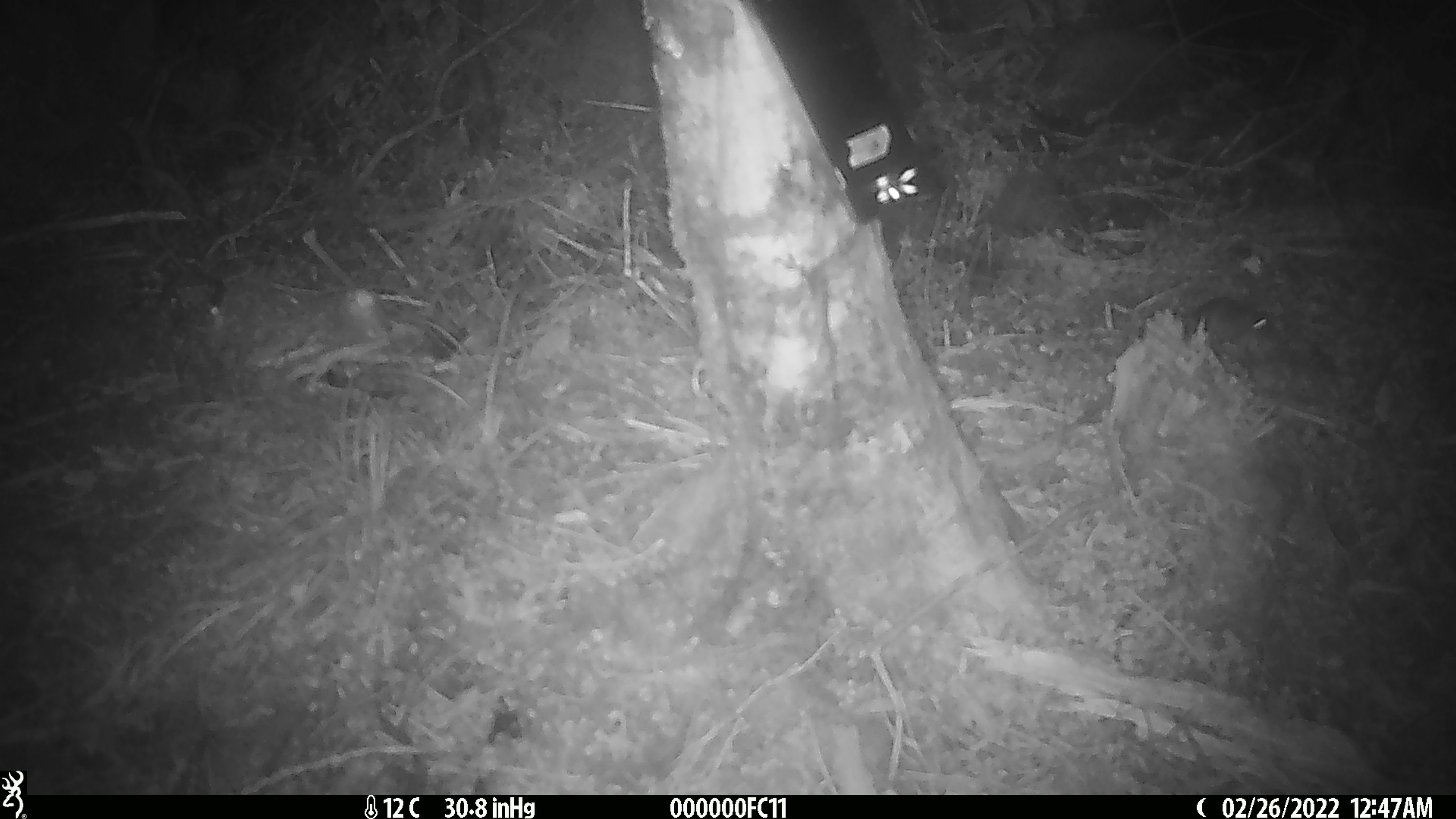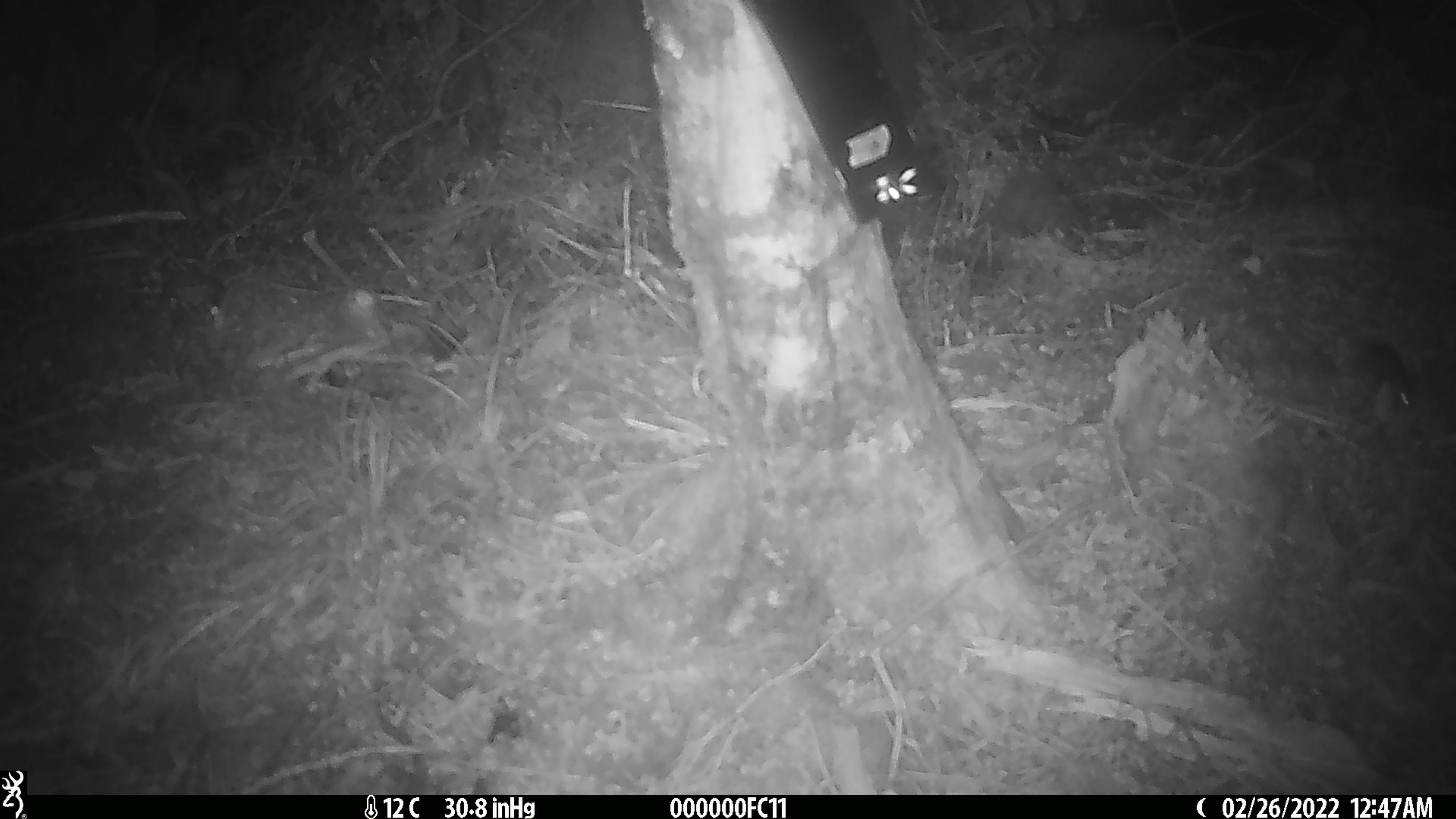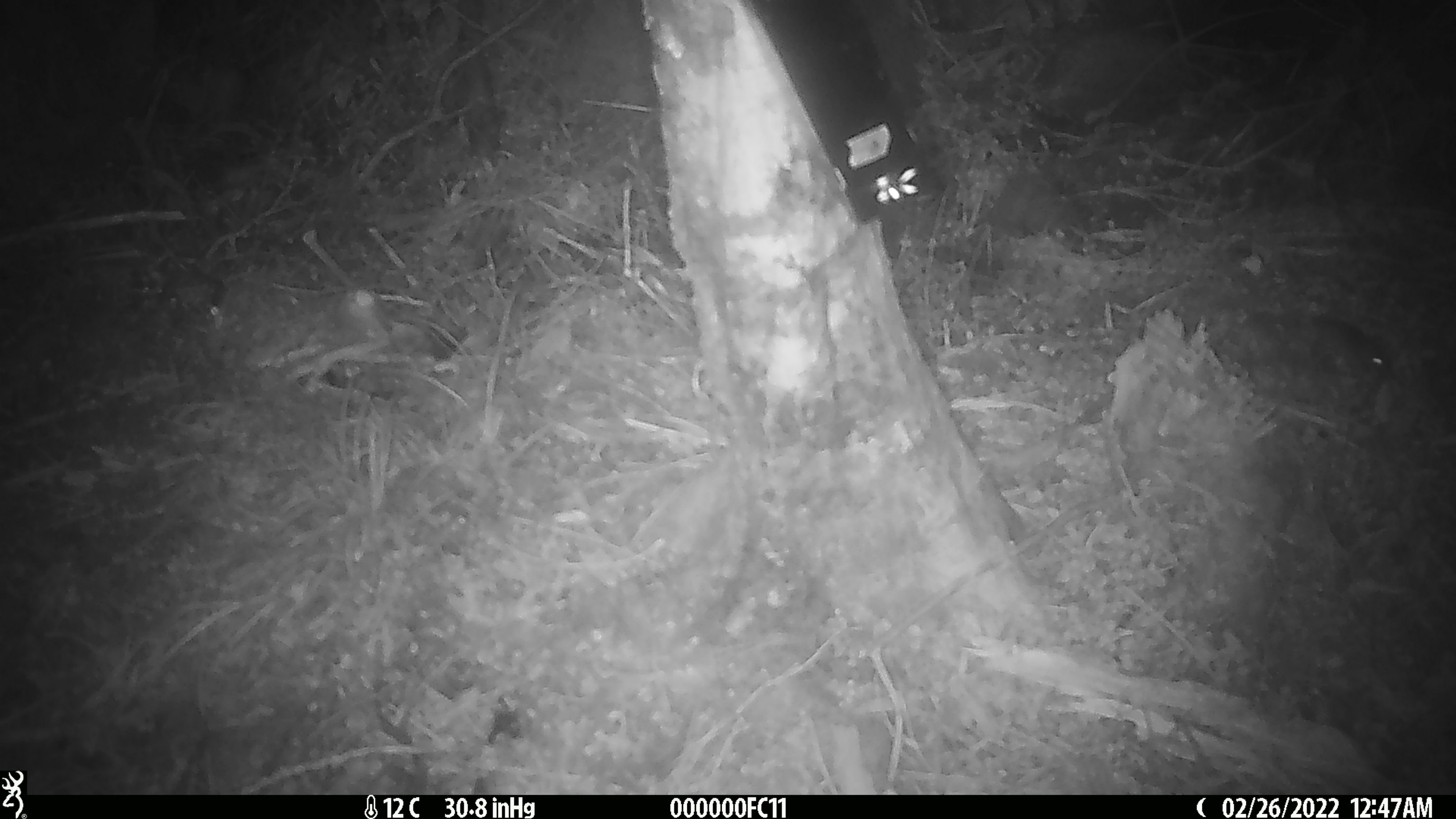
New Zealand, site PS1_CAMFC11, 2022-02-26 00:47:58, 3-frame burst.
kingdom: Animalia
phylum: Chordata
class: Mammalia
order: Rodentia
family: Muridae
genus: Mus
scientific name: Mus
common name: mouse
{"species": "mouse (Mus)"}